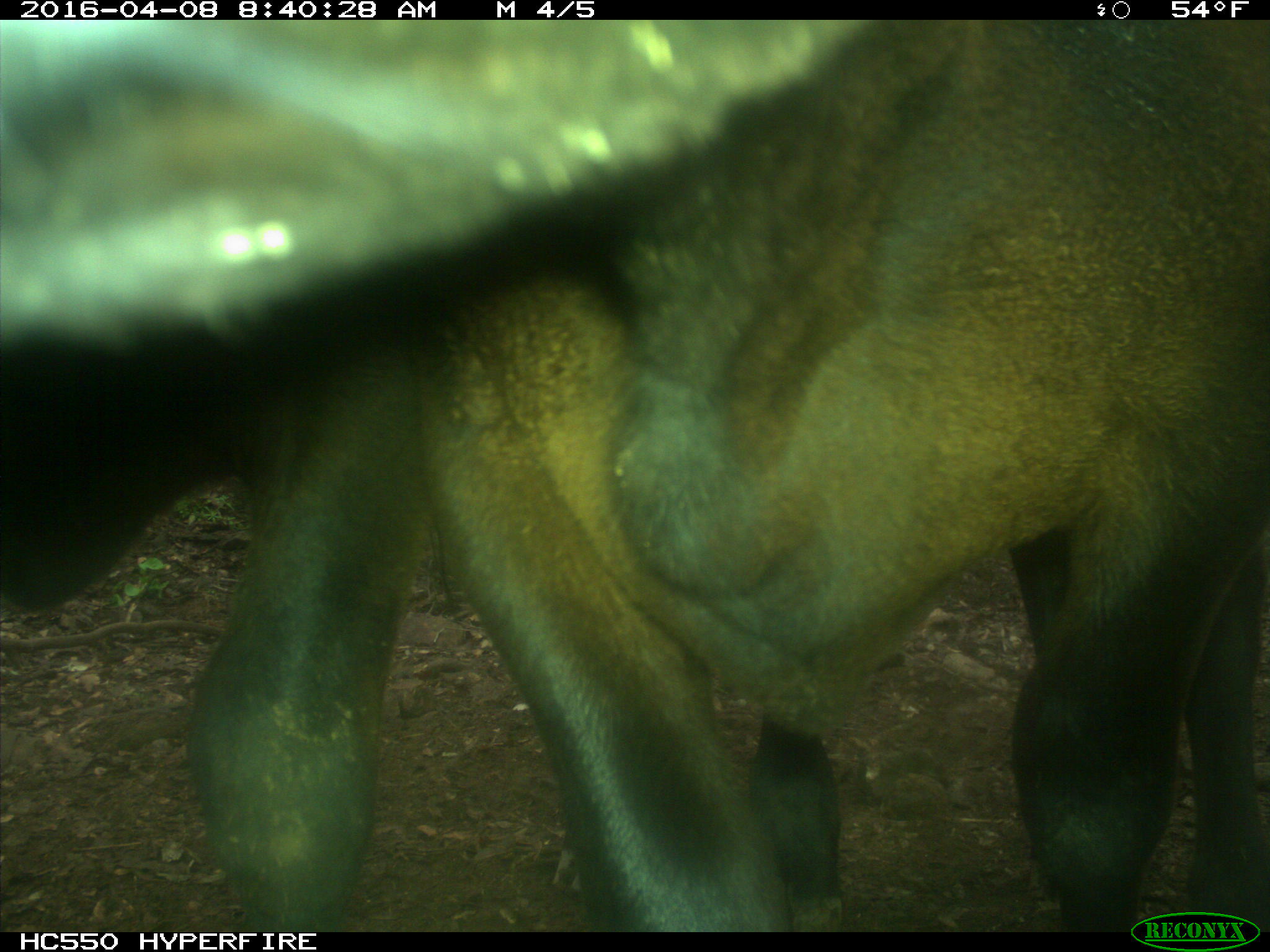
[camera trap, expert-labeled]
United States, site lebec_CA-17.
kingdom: Animalia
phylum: Chordata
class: Mammalia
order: Artiodactyla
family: Bovidae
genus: Bos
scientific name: Bos taurus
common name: domestic cow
Bos taurus (domestic cow).